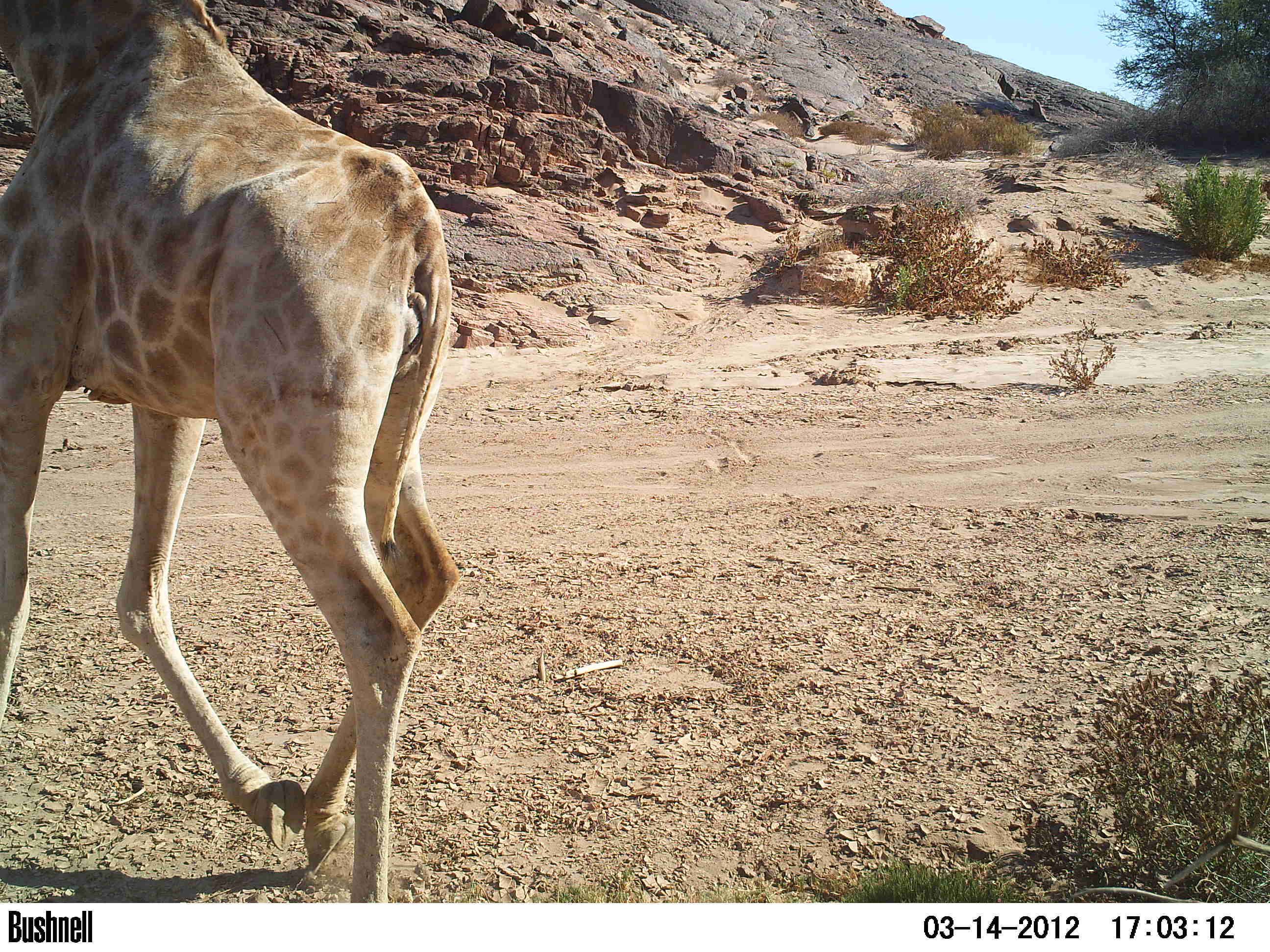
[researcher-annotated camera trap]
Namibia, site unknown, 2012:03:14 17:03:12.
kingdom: Animalia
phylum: Chordata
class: Mammalia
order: Artiodactyla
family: Giraffidae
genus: Giraffa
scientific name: Giraffa camelopardalis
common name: giraffe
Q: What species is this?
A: Giraffa camelopardalis (giraffe).